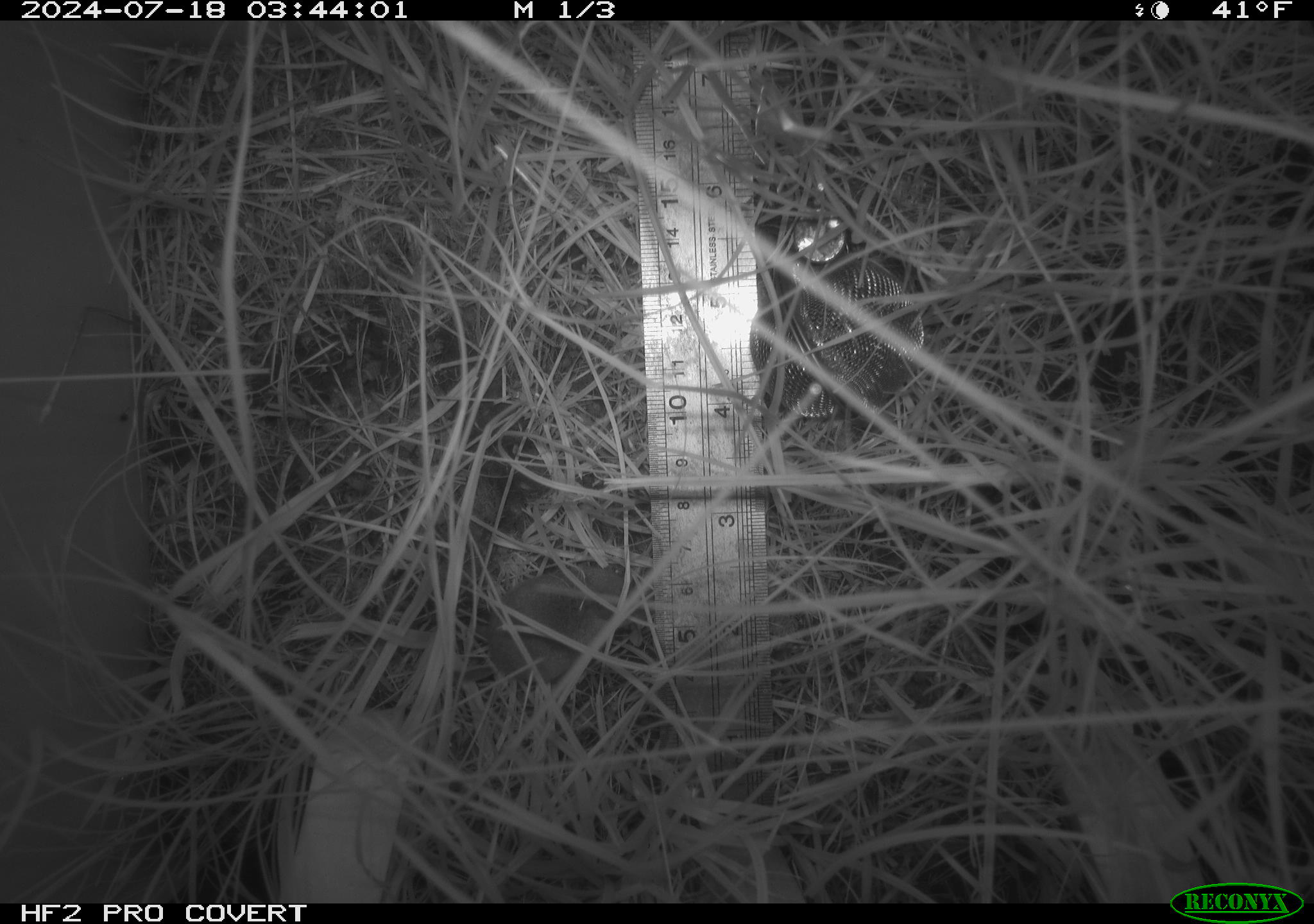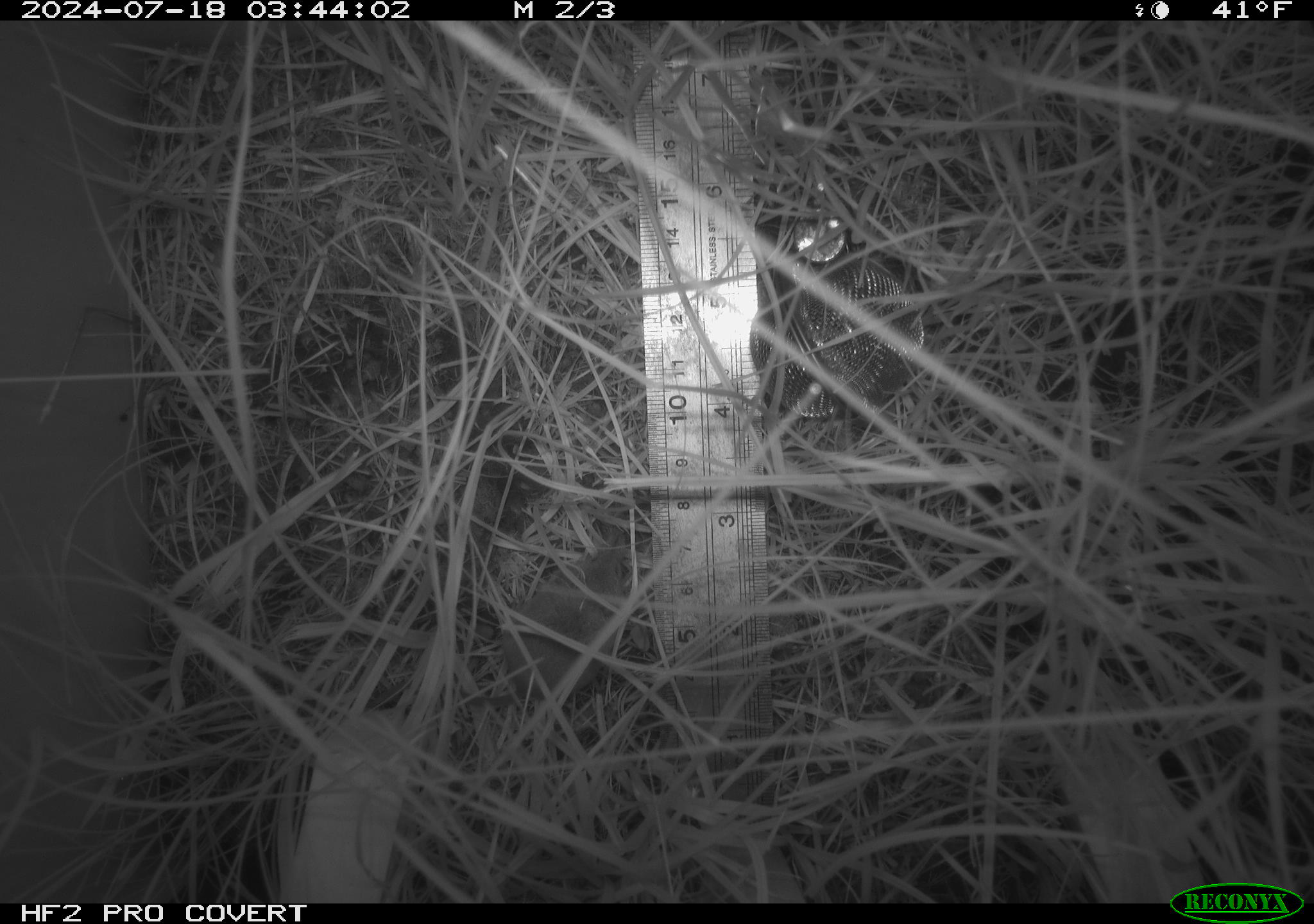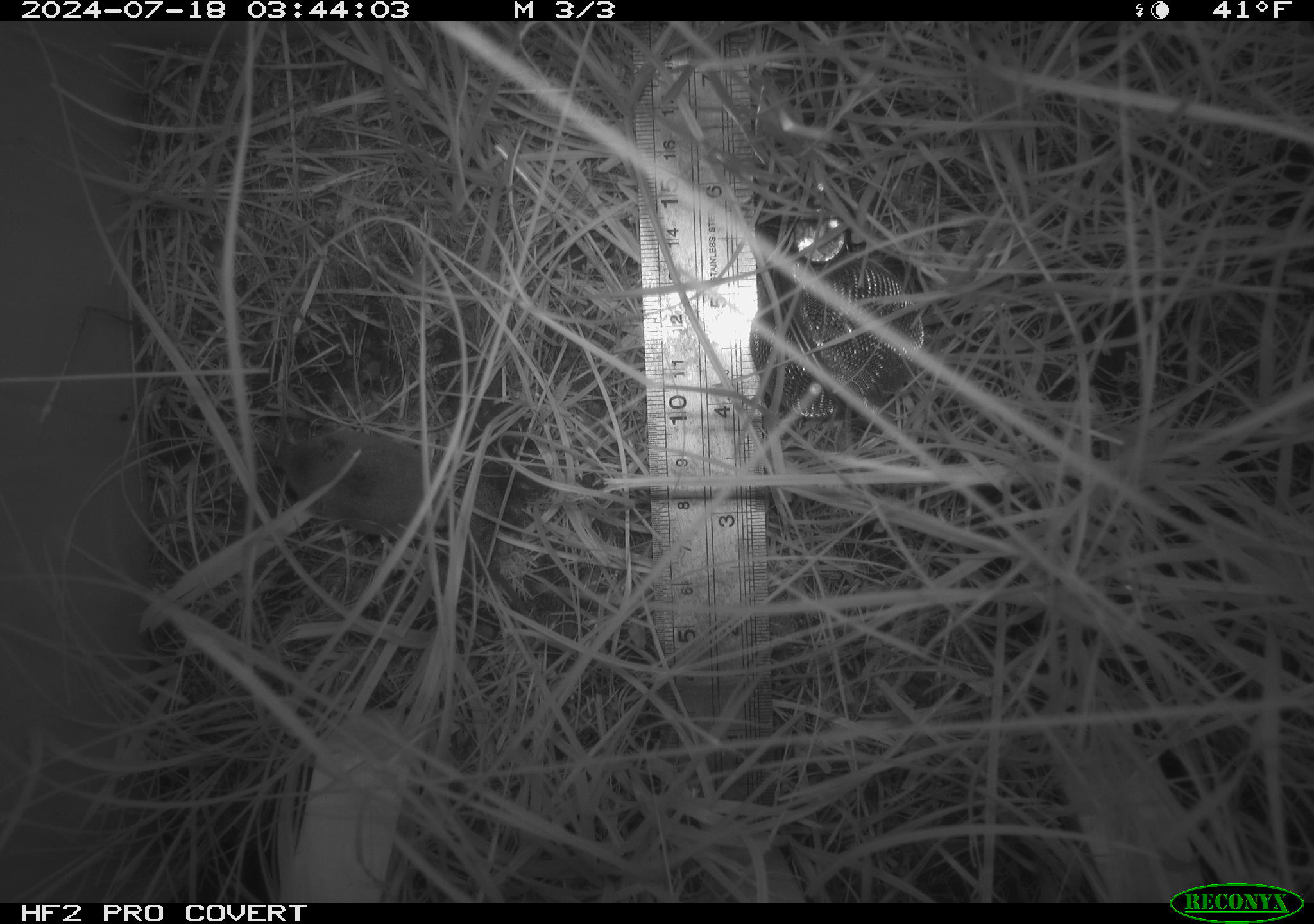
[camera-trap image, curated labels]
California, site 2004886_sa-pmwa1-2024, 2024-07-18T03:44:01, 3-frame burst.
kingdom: Animalia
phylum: Chordata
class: Mammalia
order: Eulipotyphla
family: Soricidae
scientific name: Soricidae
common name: shrews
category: soricidae family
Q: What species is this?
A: Soricidae family (shrews) (Soricidae).